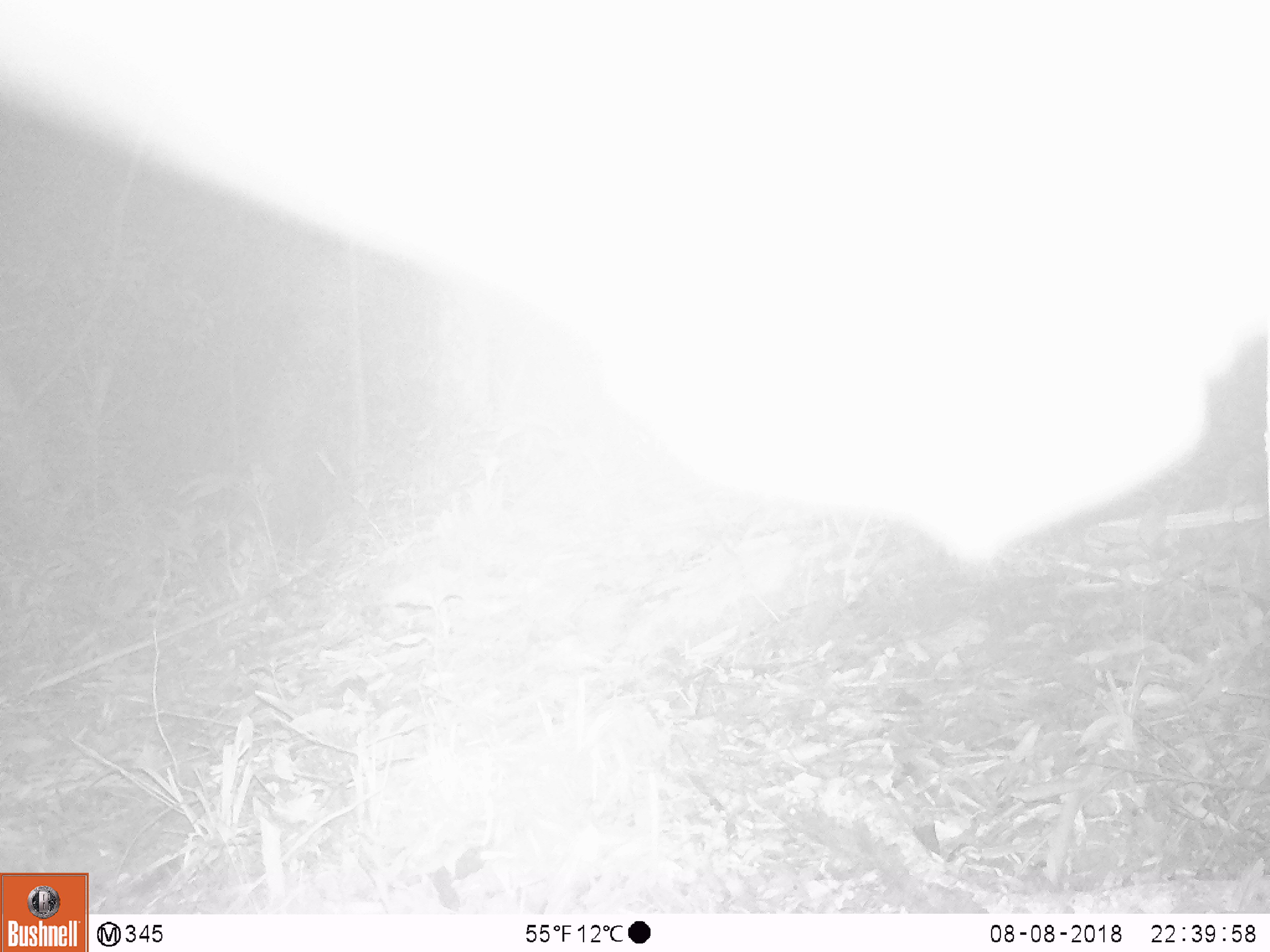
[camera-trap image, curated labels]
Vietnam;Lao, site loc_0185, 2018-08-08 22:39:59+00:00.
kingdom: Animalia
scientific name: Animalia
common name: animal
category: unidentified animal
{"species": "unidentified animal (animal) (Animalia)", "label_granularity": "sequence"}